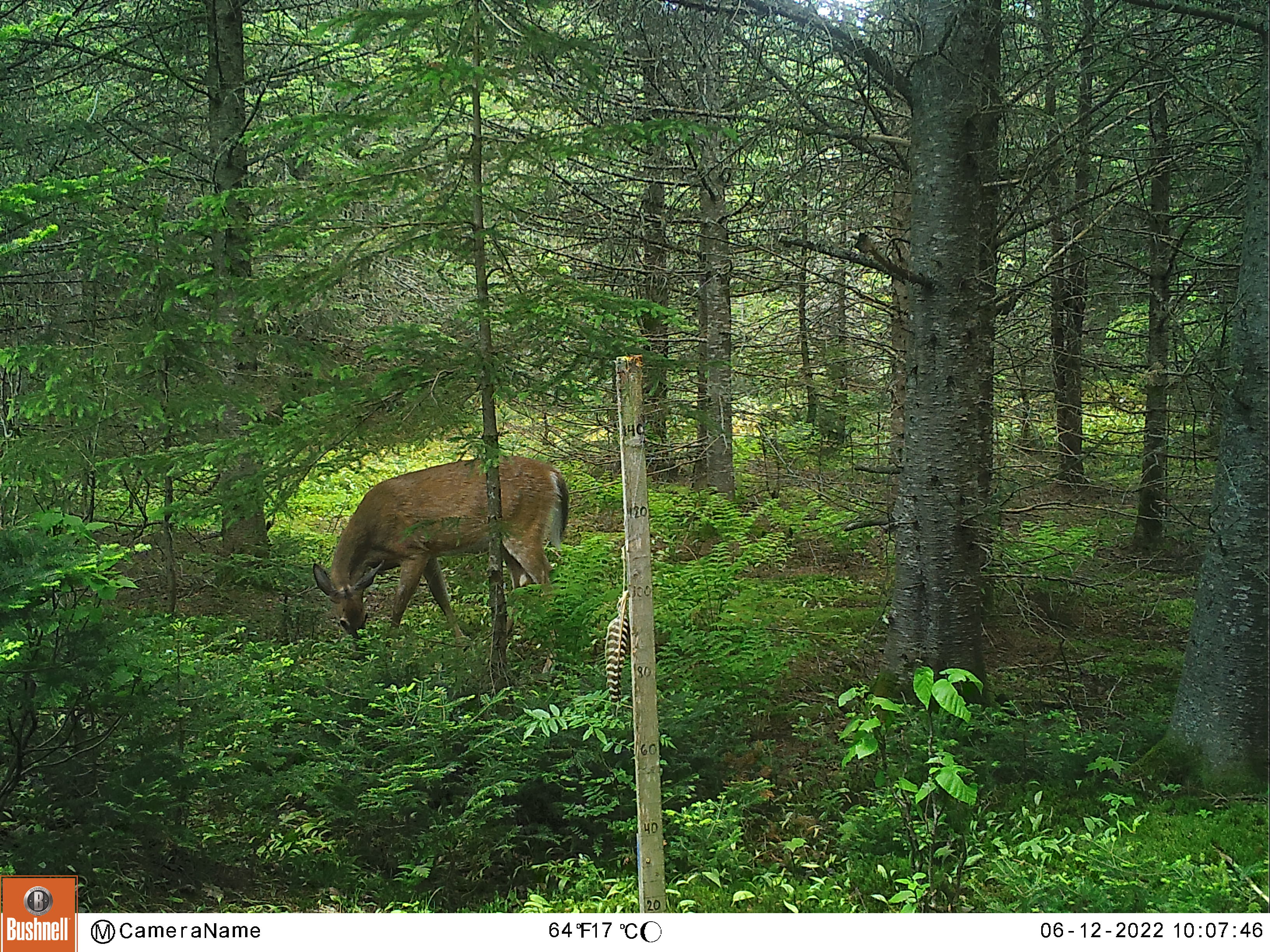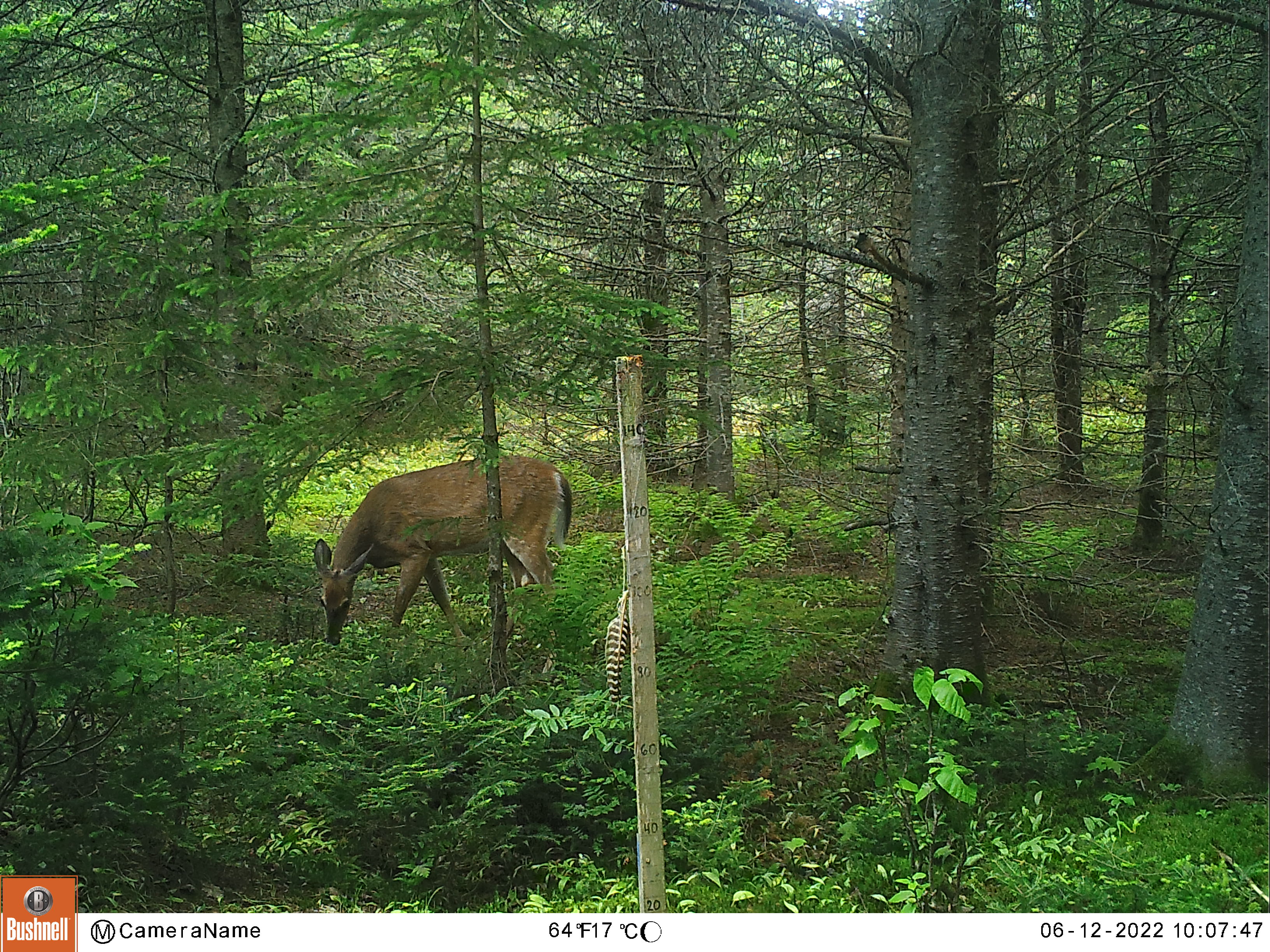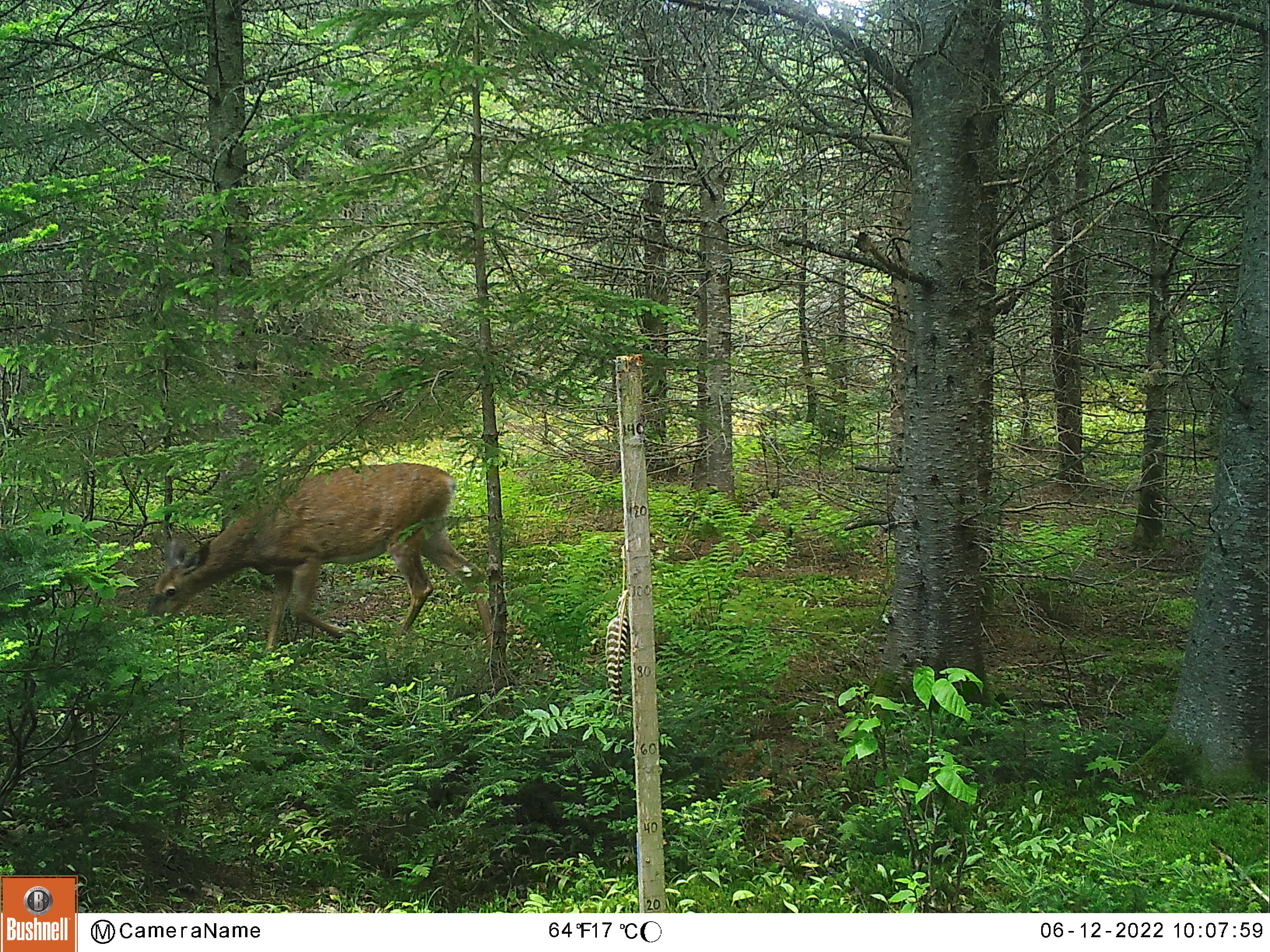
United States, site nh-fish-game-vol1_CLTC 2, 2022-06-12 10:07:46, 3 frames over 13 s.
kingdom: Animalia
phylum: Chordata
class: Mammalia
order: Artiodactyla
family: Cervidae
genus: Odocoileus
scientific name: Odocoileus virginianus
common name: white-tailed deer